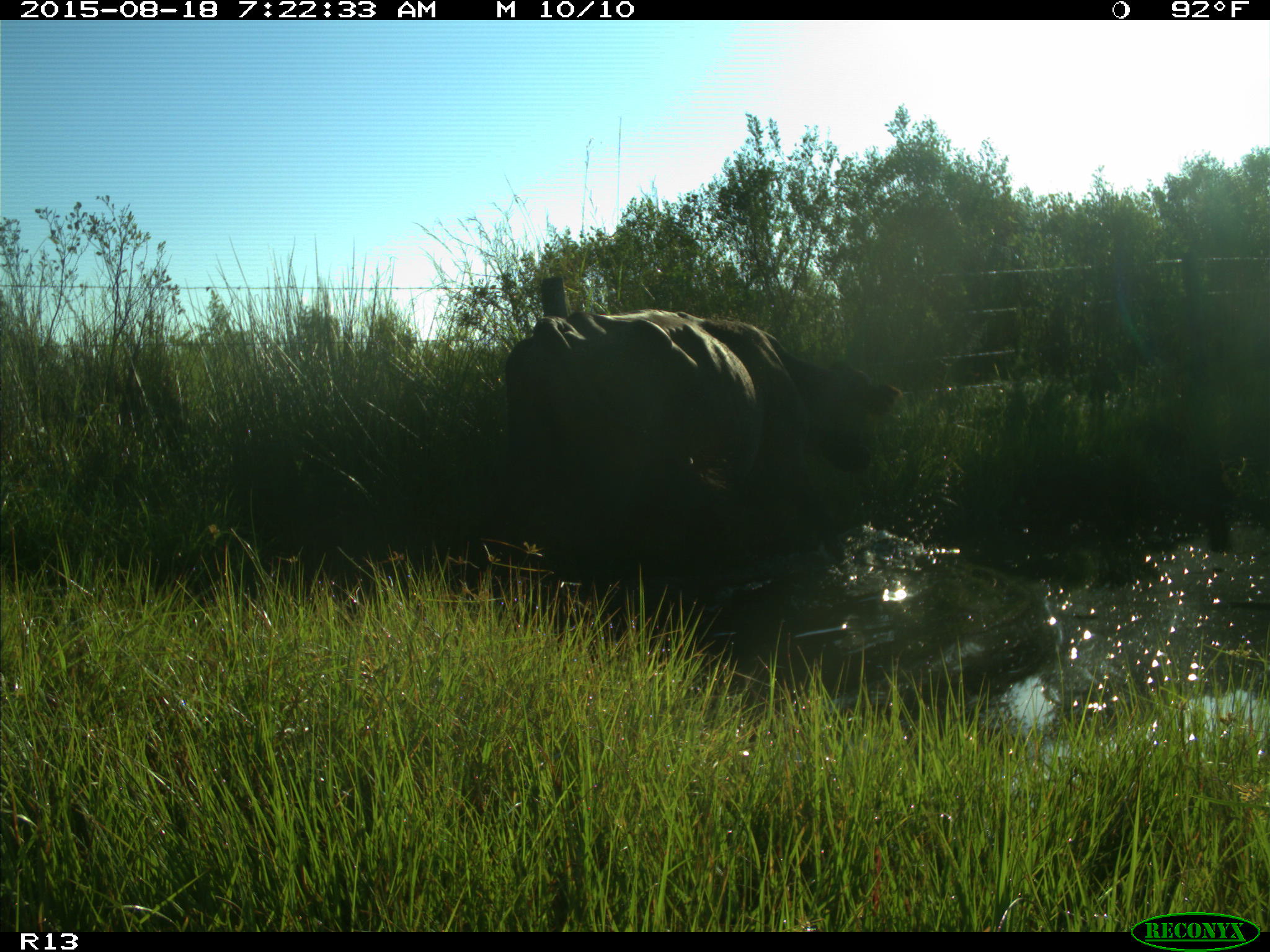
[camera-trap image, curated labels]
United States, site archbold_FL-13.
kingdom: Animalia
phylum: Chordata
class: Mammalia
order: Artiodactyla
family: Bovidae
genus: Bos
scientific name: Bos taurus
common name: domestic cow